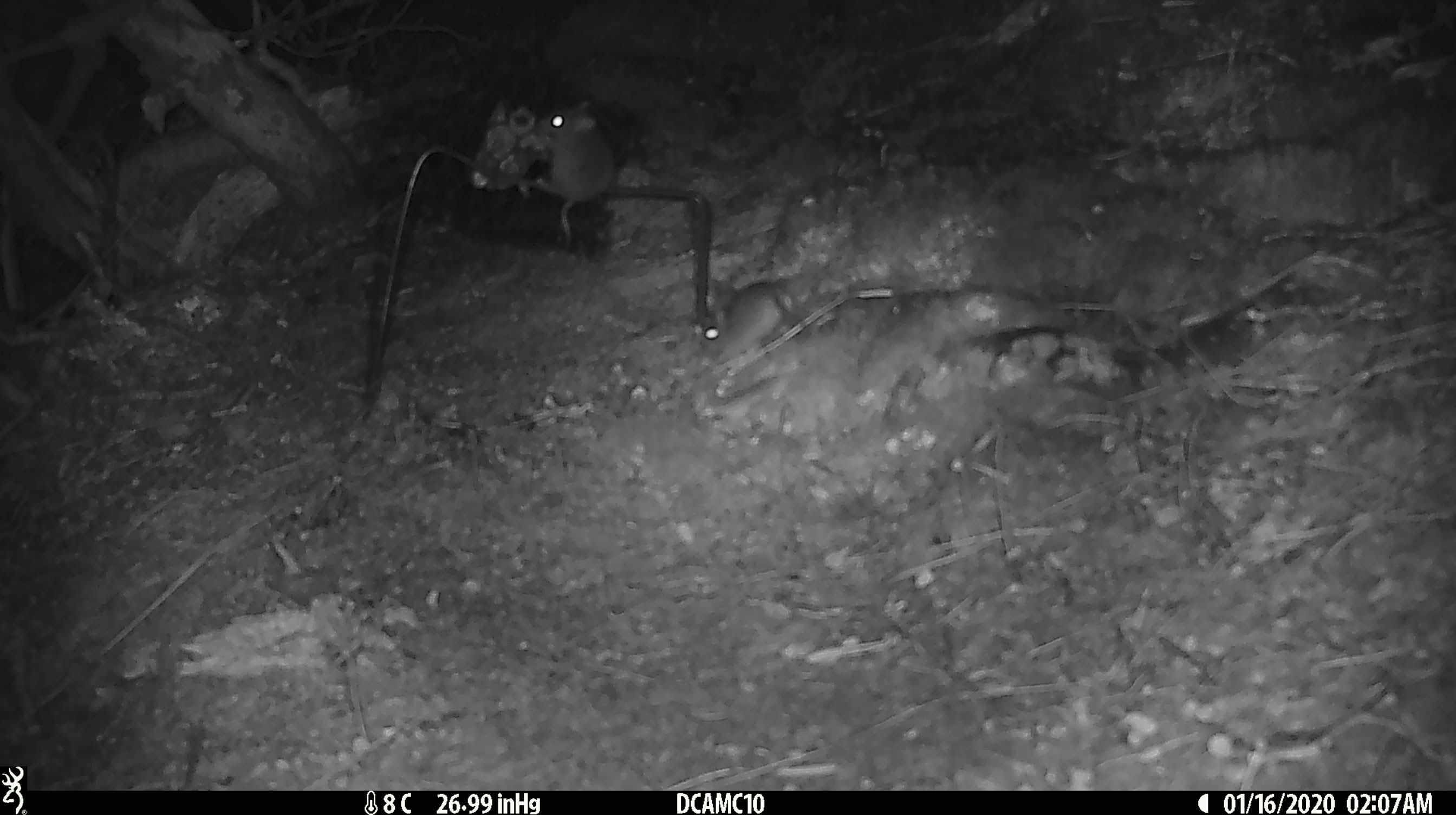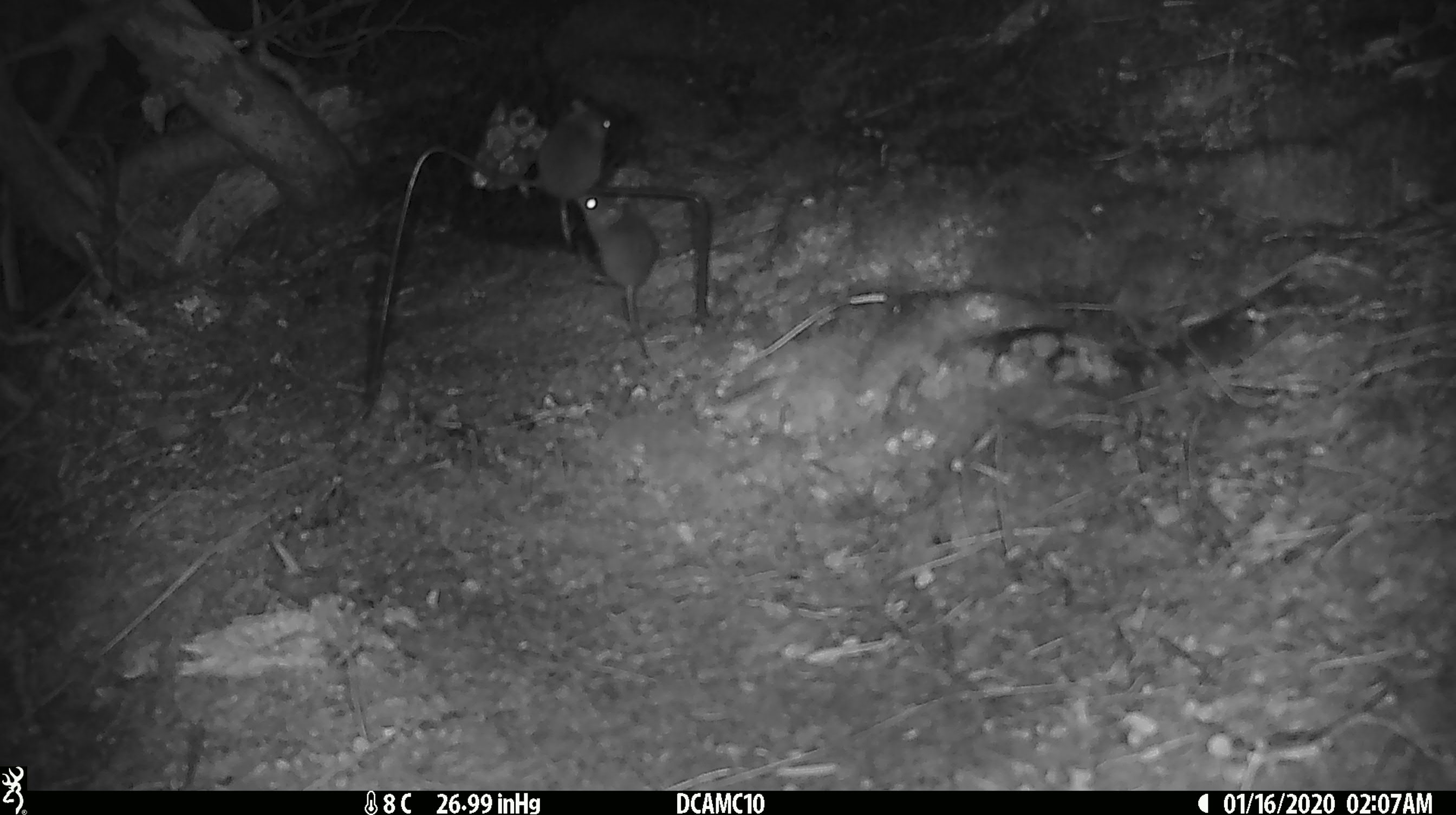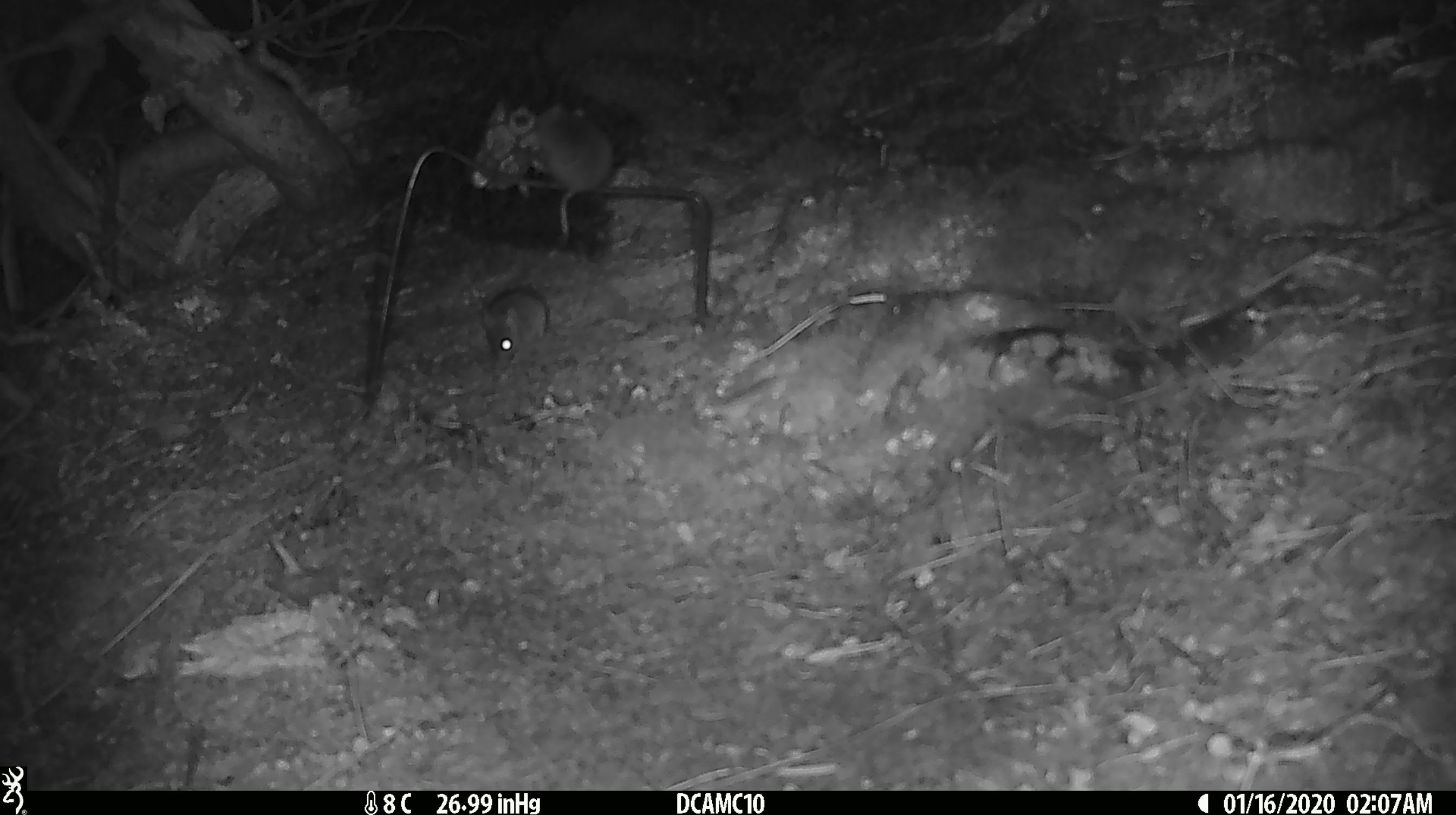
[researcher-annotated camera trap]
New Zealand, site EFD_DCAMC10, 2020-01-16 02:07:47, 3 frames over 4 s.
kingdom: Animalia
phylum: Chordata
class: Mammalia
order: Rodentia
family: Muridae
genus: Mus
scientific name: Mus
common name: mouse